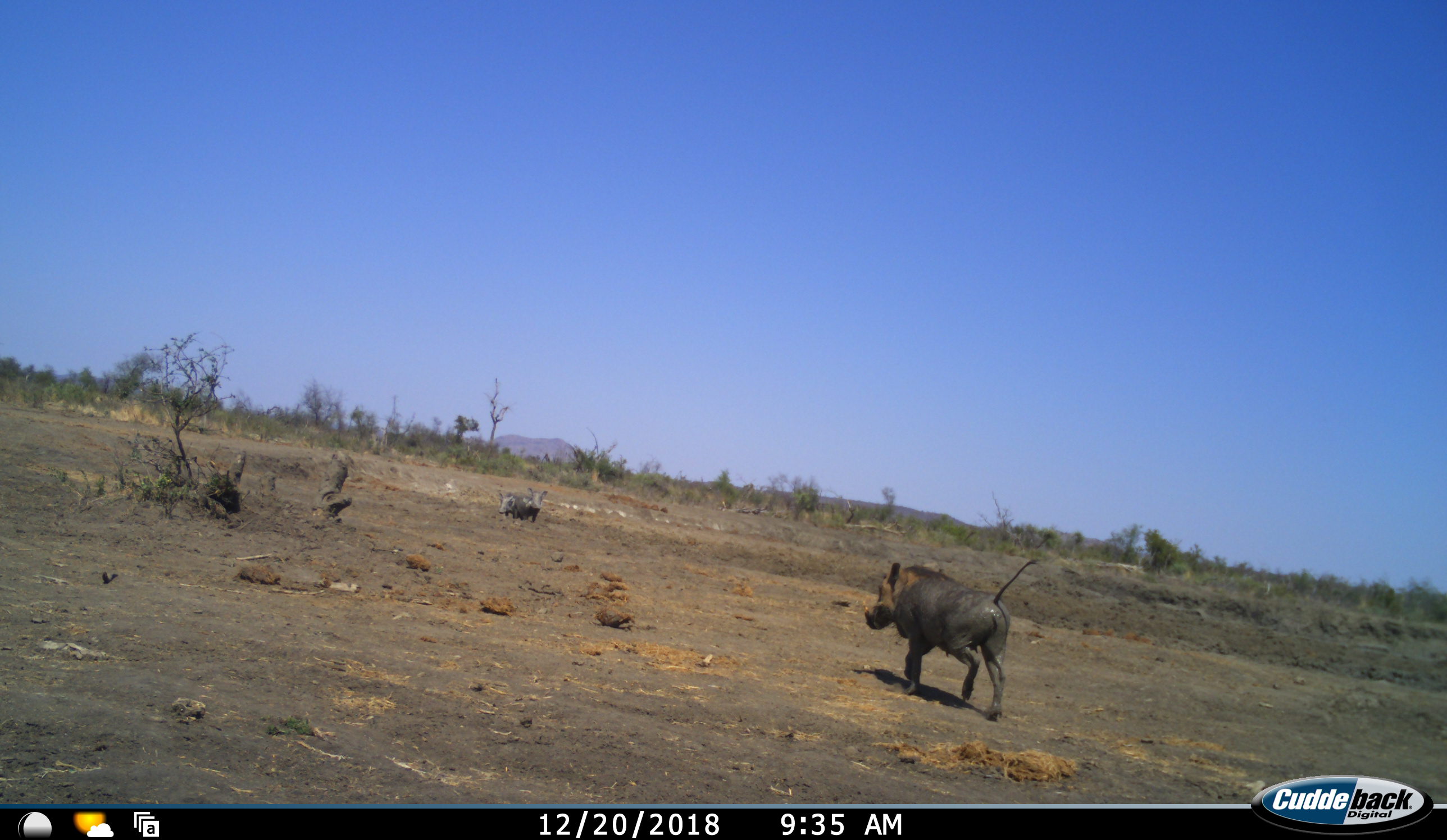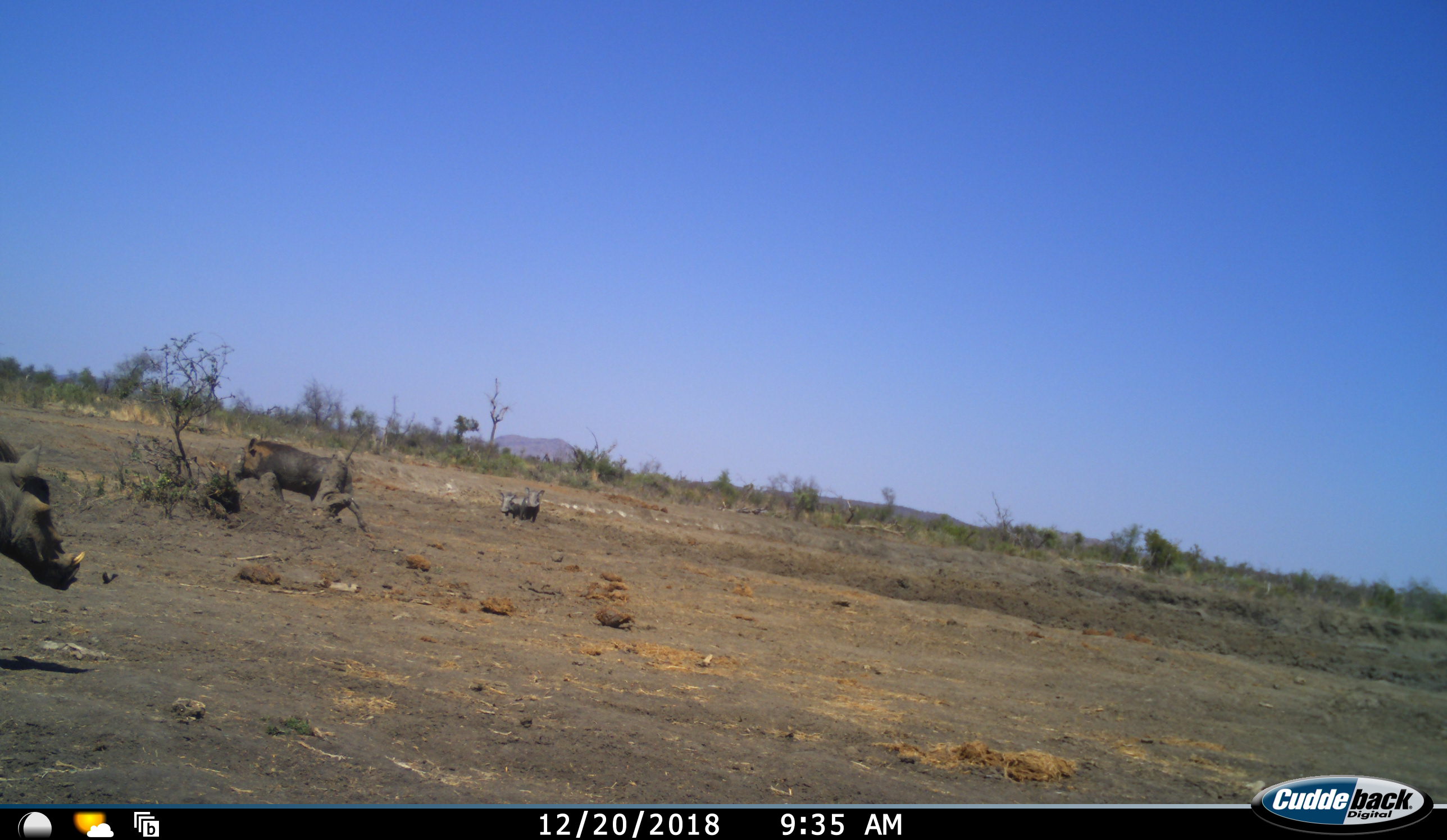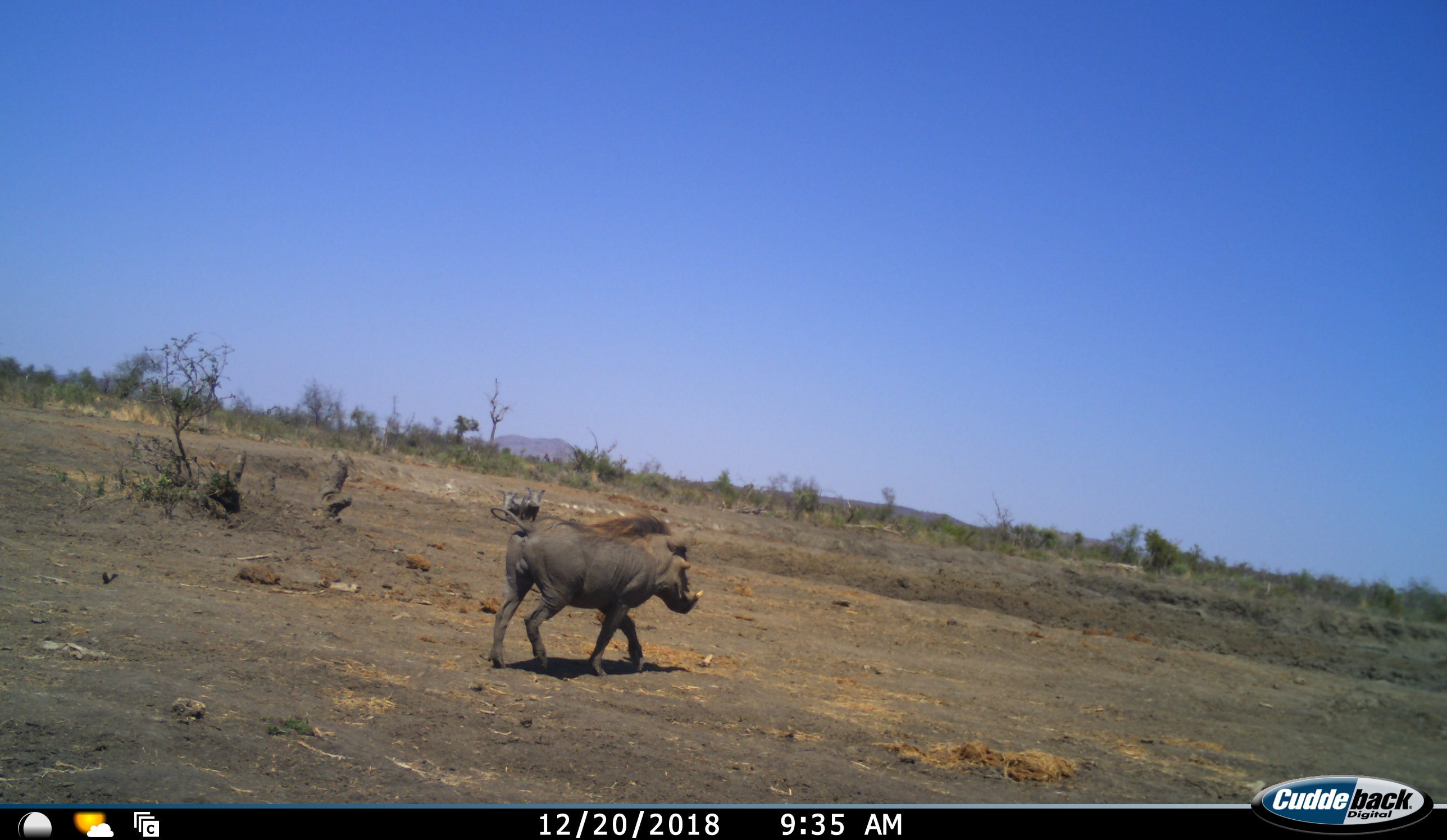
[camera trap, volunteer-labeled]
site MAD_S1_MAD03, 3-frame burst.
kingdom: Animalia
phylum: Chordata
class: Mammalia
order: Artiodactyla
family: Suidae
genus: Phacochoerus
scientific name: Phacochoerus africanus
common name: warthog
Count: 4.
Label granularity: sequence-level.